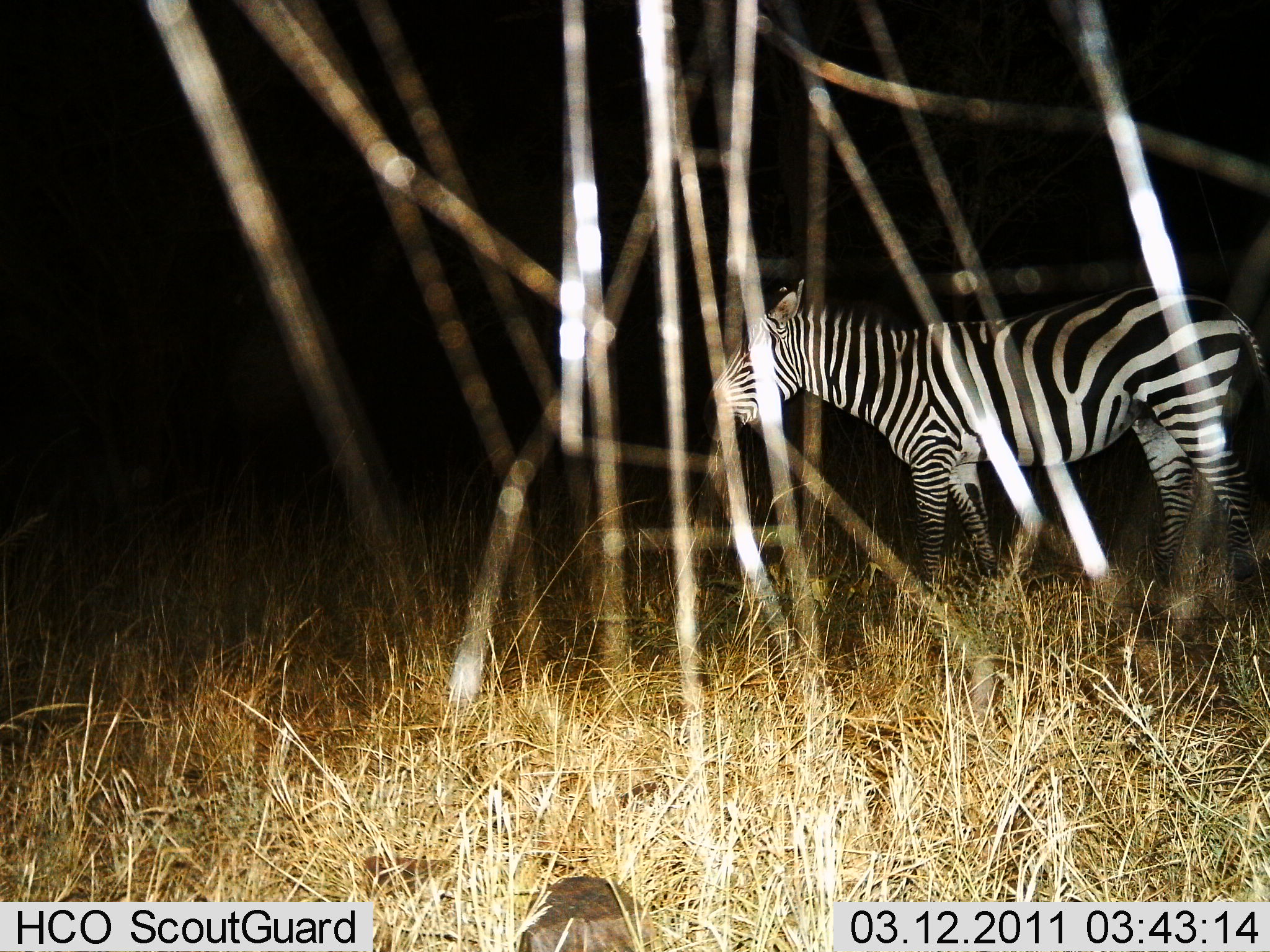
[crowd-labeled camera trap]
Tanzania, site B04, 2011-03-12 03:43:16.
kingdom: Animalia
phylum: Chordata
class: Mammalia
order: Perissodactyla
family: Equidae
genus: Equus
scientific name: Equus quagga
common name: plains zebra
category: zebra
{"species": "zebra (plains zebra) (Equus quagga)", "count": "1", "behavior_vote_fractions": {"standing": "90%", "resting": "0%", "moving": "10%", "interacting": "0%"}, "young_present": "0%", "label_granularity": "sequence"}